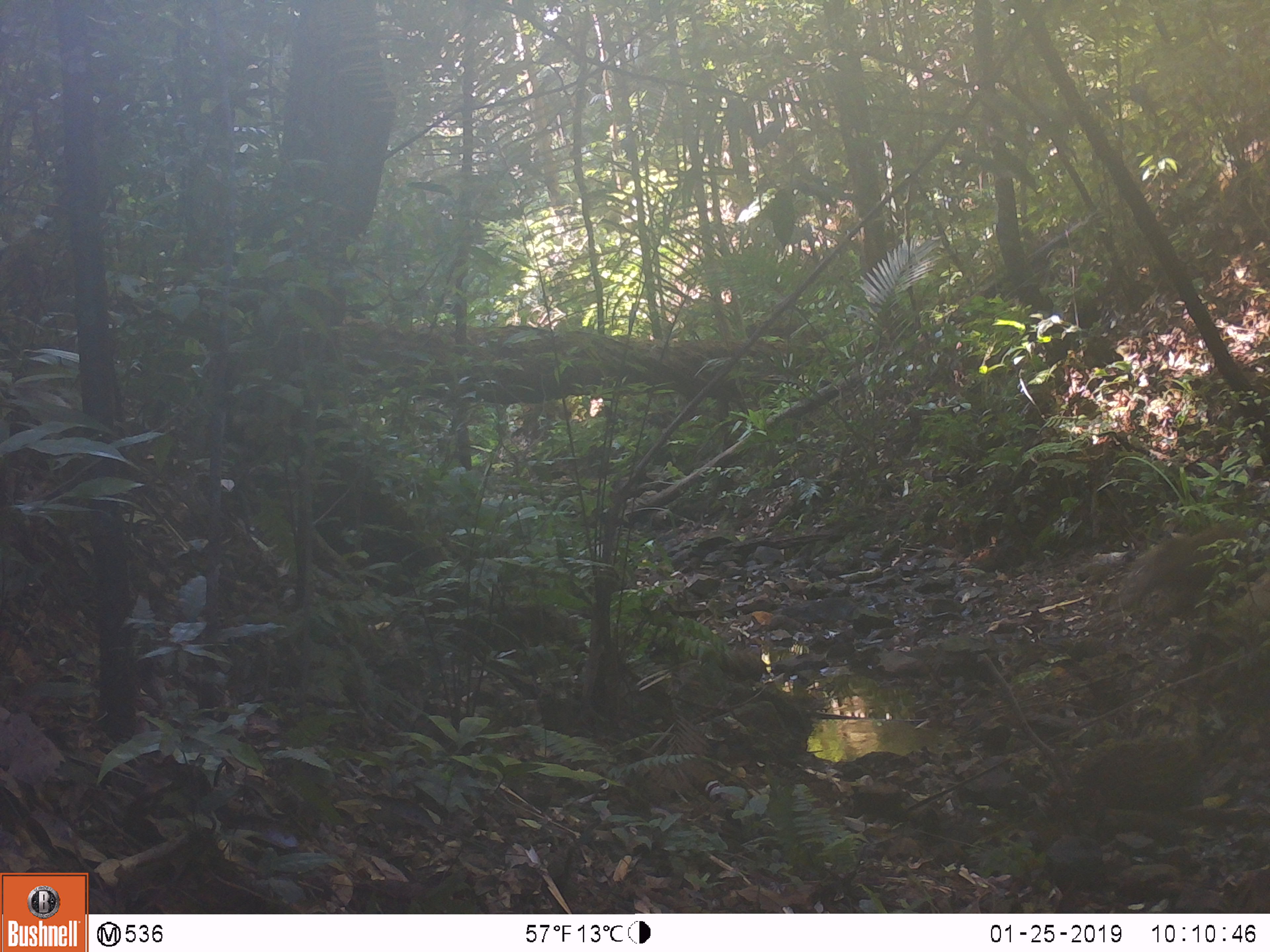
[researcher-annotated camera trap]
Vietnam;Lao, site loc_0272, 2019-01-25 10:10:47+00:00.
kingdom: Animalia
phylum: Chordata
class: Mammalia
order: Primates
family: Cercopithecidae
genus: Macaca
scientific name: Macaca nemestrina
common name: pig-tailed macaque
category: pig tailed macaque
Pig tailed macaque (pig-tailed macaque) (Macaca nemestrina). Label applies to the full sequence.